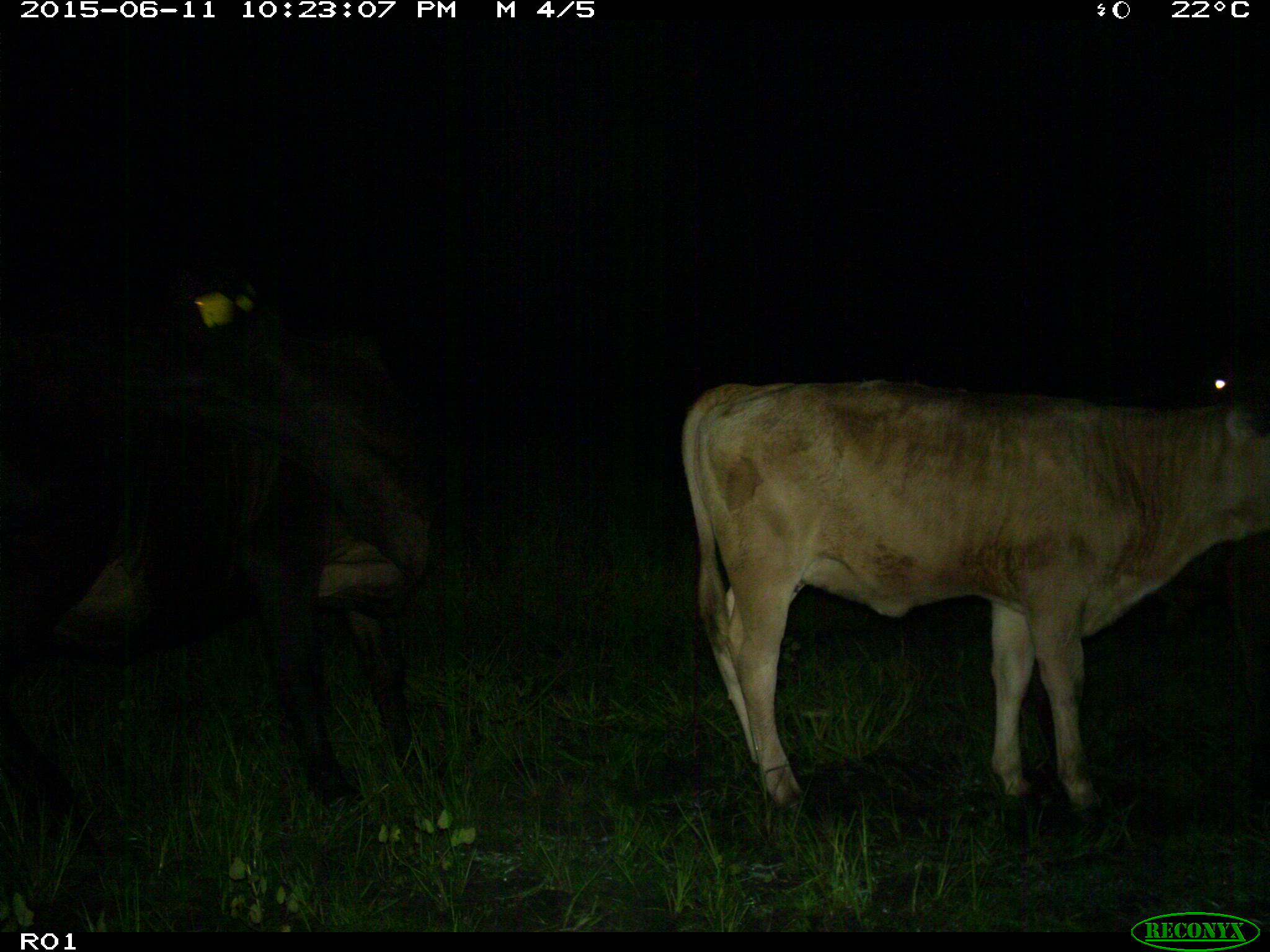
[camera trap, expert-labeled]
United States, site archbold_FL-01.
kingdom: Animalia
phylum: Chordata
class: Mammalia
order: Artiodactyla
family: Bovidae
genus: Bos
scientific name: Bos taurus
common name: domestic cow